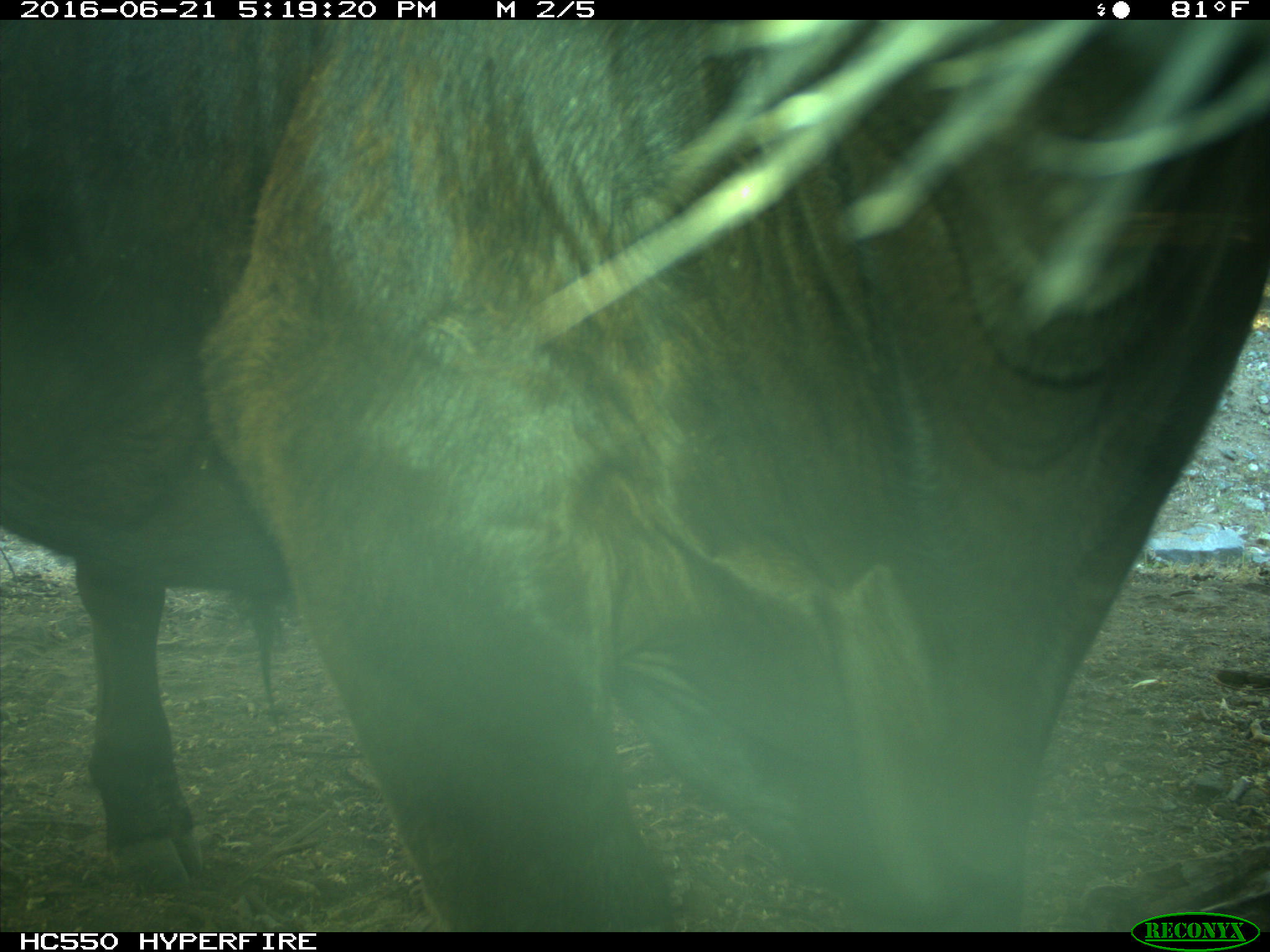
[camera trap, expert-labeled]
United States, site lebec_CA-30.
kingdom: Animalia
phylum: Chordata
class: Mammalia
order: Artiodactyla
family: Bovidae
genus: Bos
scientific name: Bos taurus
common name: domestic cow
Bos taurus (domestic cow).